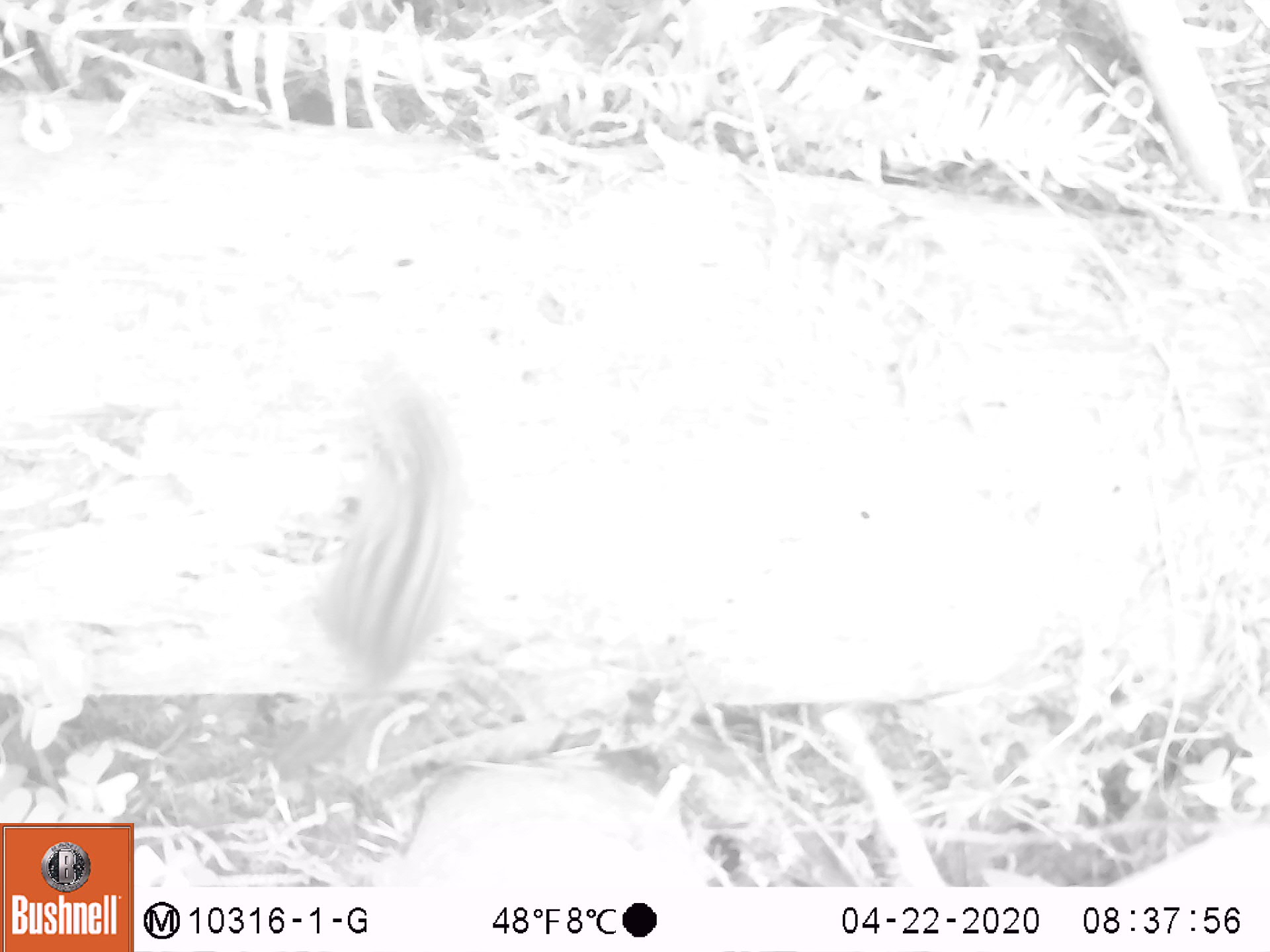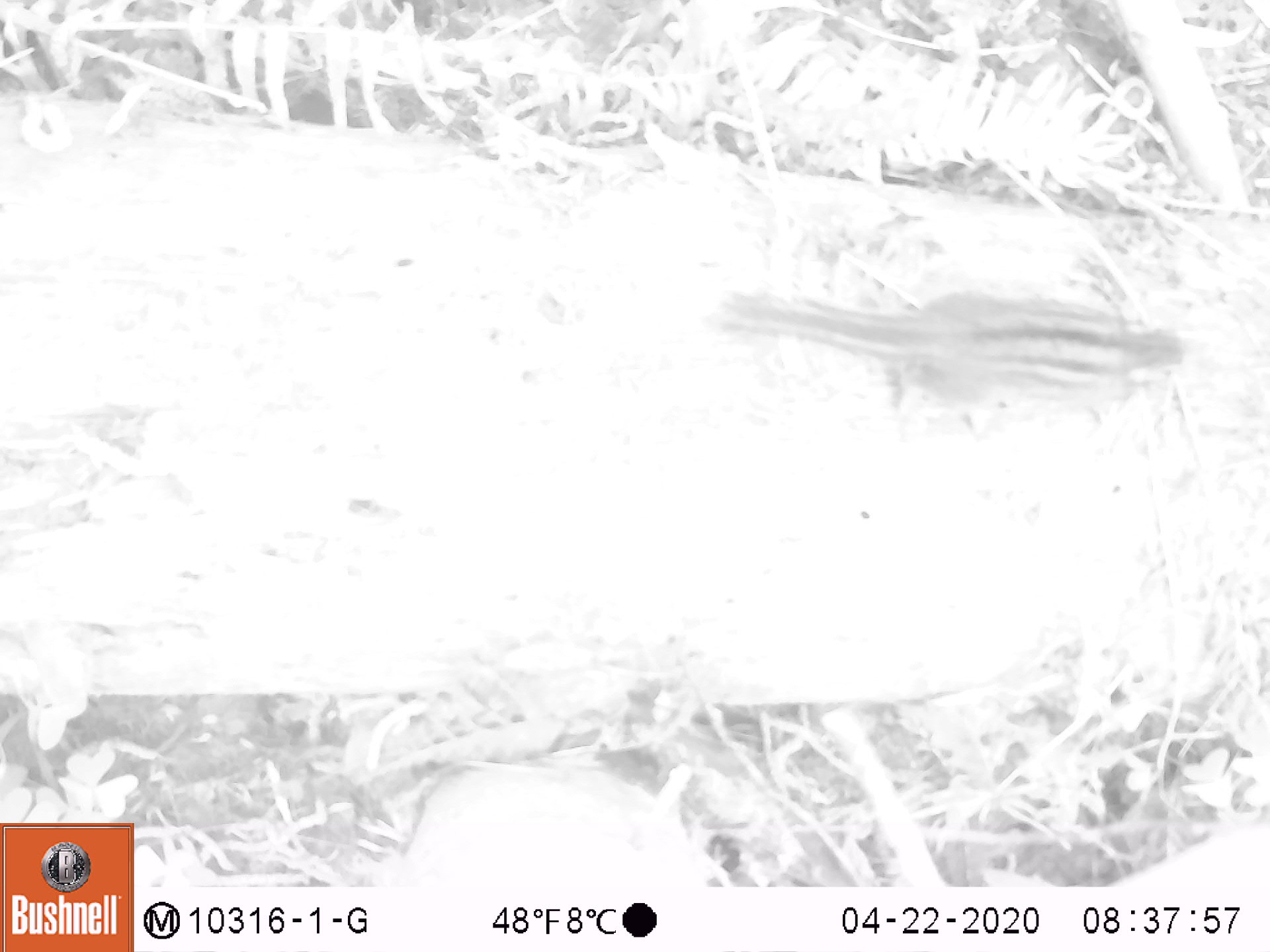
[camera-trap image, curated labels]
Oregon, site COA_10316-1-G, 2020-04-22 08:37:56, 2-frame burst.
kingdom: Animalia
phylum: Chordata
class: Mammalia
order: Rodentia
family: Sciuridae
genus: Neotamias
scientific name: Neotamias townsendii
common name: townsend's chipmunk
Townsend's chipmunk (Neotamias townsendii).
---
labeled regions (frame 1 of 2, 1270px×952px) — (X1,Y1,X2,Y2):
townsend's chipmunk: (298,371,472,695)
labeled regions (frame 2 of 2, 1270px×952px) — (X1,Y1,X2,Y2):
townsend's chipmunk: (700,275,1215,443)